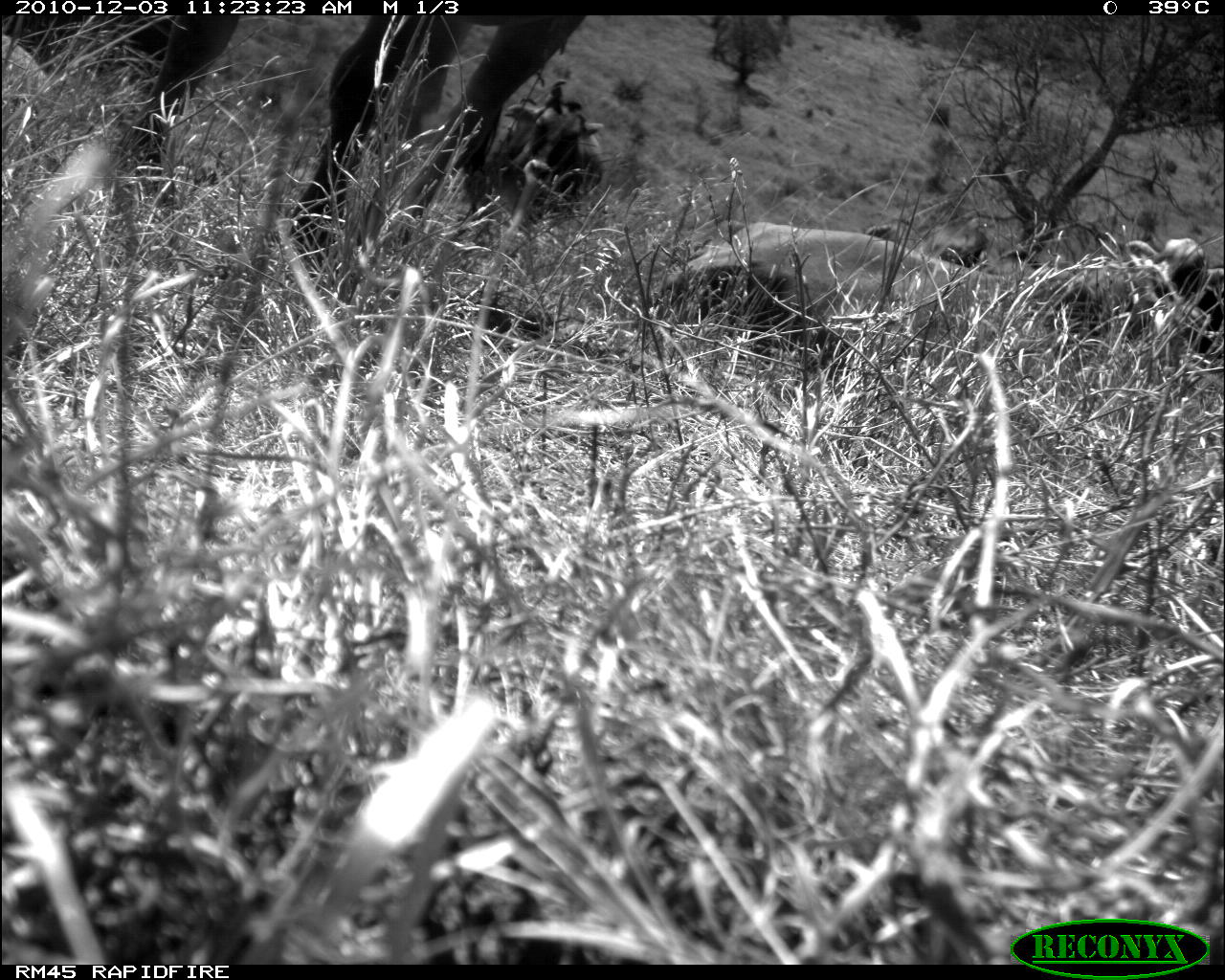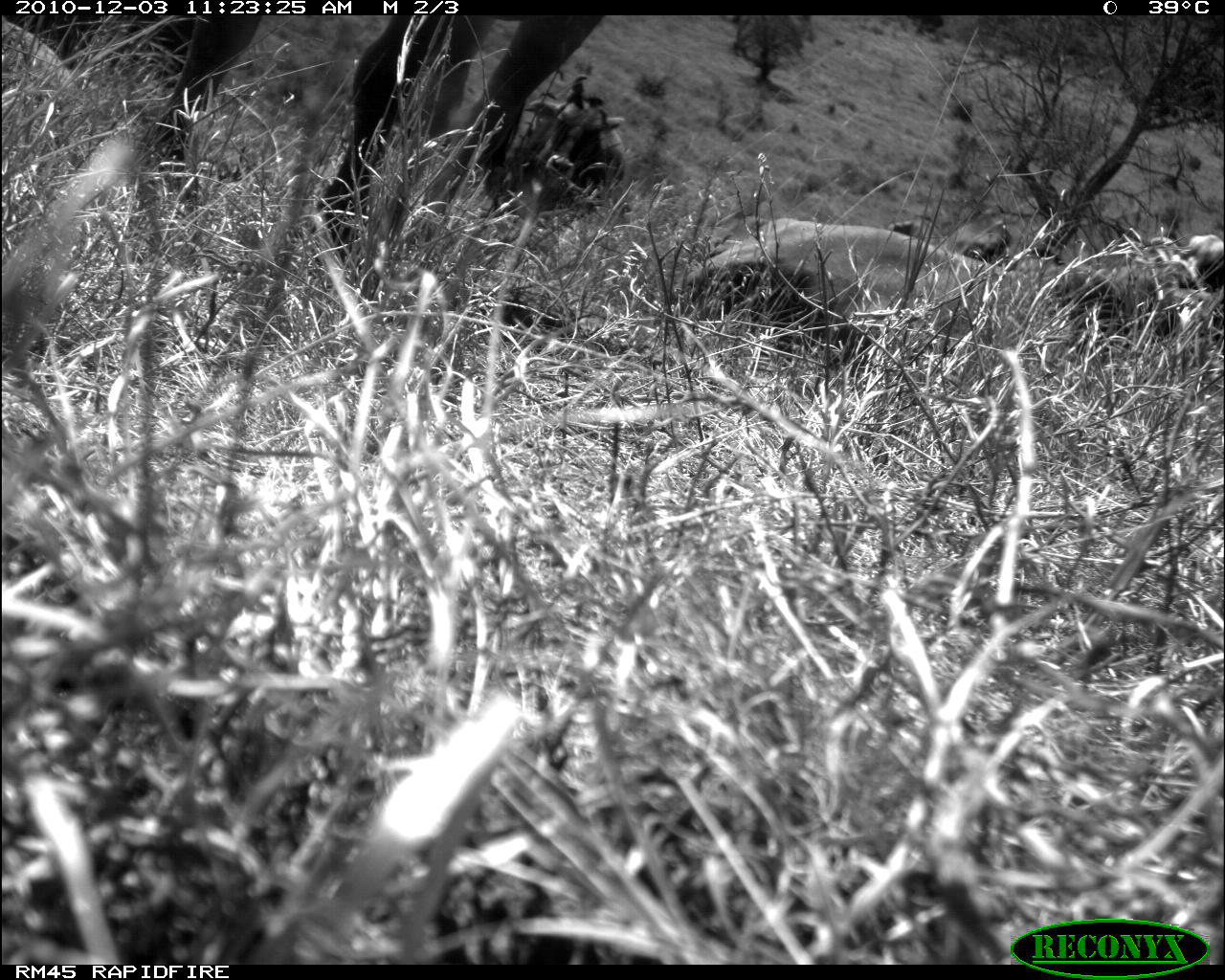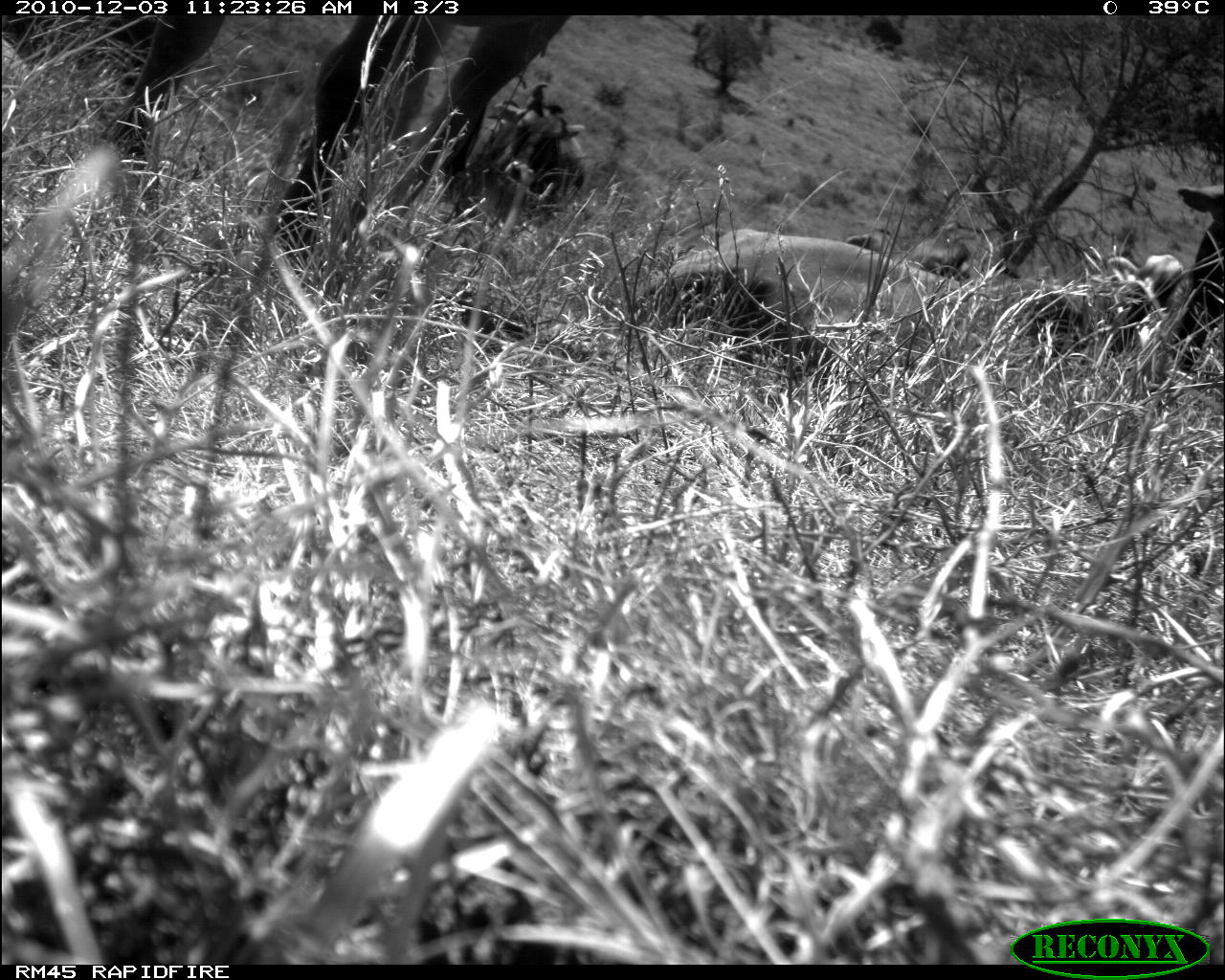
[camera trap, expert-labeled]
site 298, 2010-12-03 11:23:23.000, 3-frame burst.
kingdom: Animalia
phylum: Chordata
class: Mammalia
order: Artiodactyla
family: Bovidae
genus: Bos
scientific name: Bos taurus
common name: domestic cattle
Bos taurus (domestic cattle), count 3.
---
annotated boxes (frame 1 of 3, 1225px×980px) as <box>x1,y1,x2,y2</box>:
bos taurus: <box>107,15,587,269</box>; <box>659,221,1168,361</box>; <box>3,15,203,112</box>; <box>492,77,604,225</box>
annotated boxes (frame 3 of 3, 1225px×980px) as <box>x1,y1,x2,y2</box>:
bos taurus: <box>96,16,572,264</box>; <box>634,223,1006,372</box>; <box>465,83,585,229</box>; <box>0,15,197,99</box>; <box>1170,186,1225,372</box>